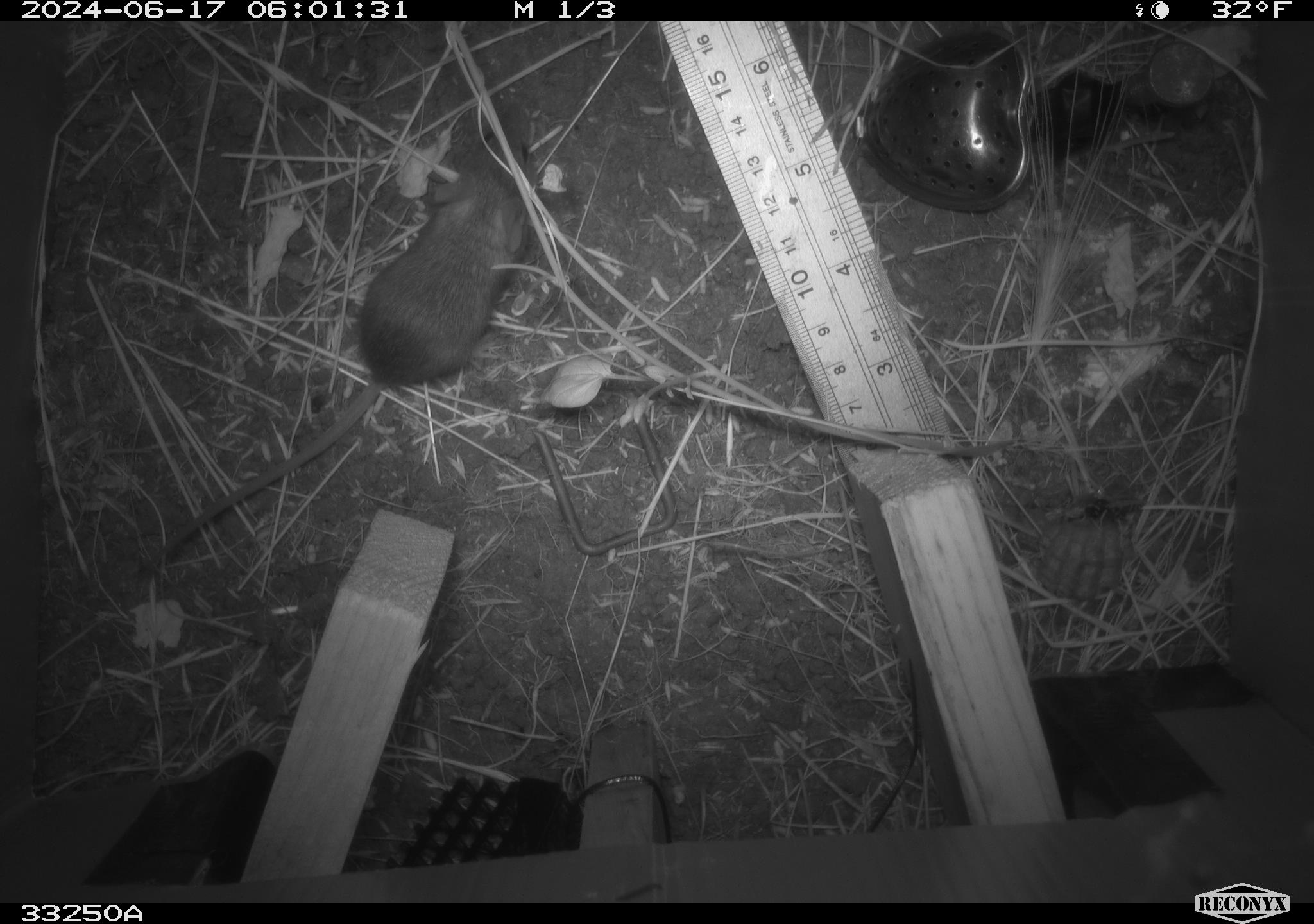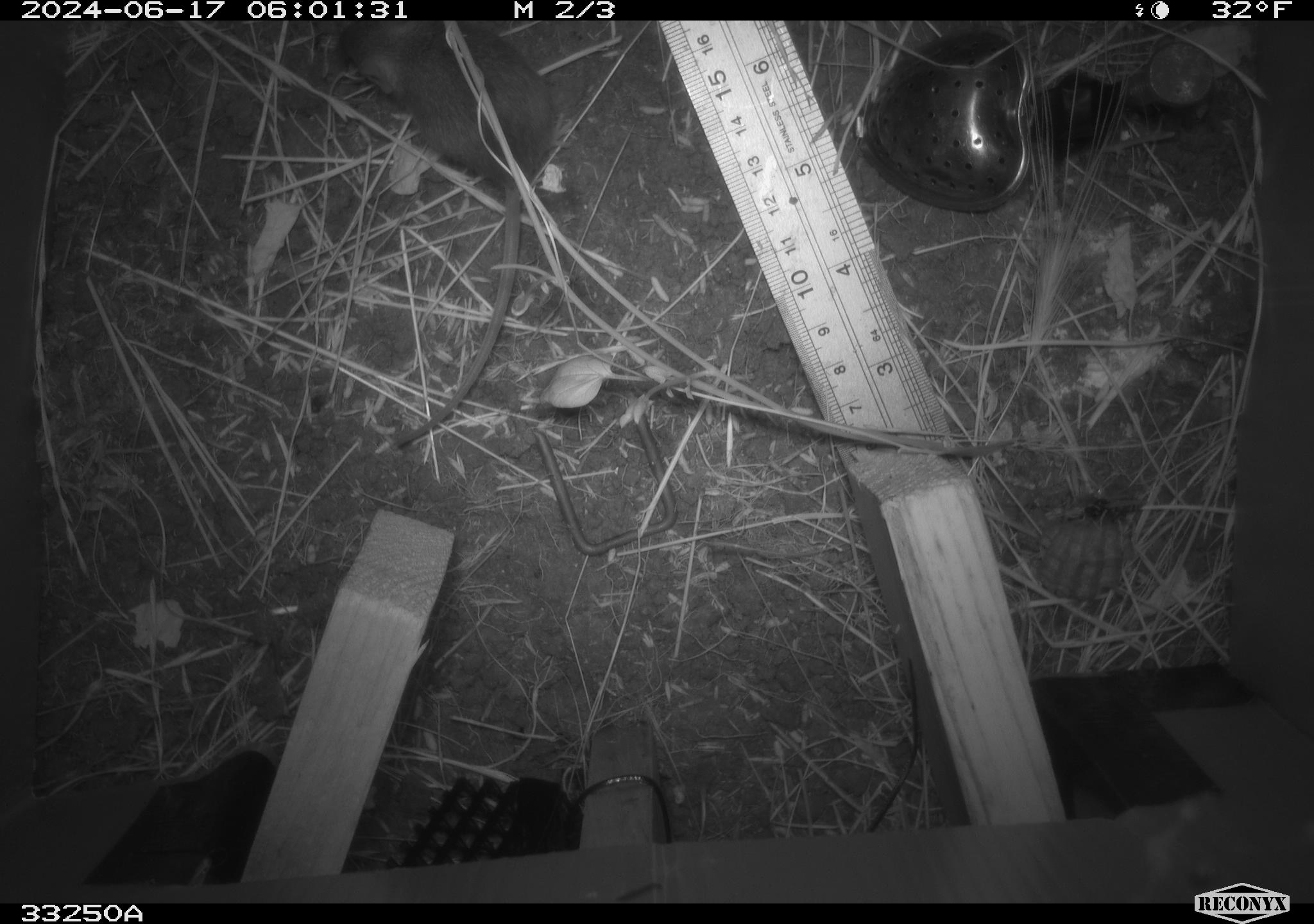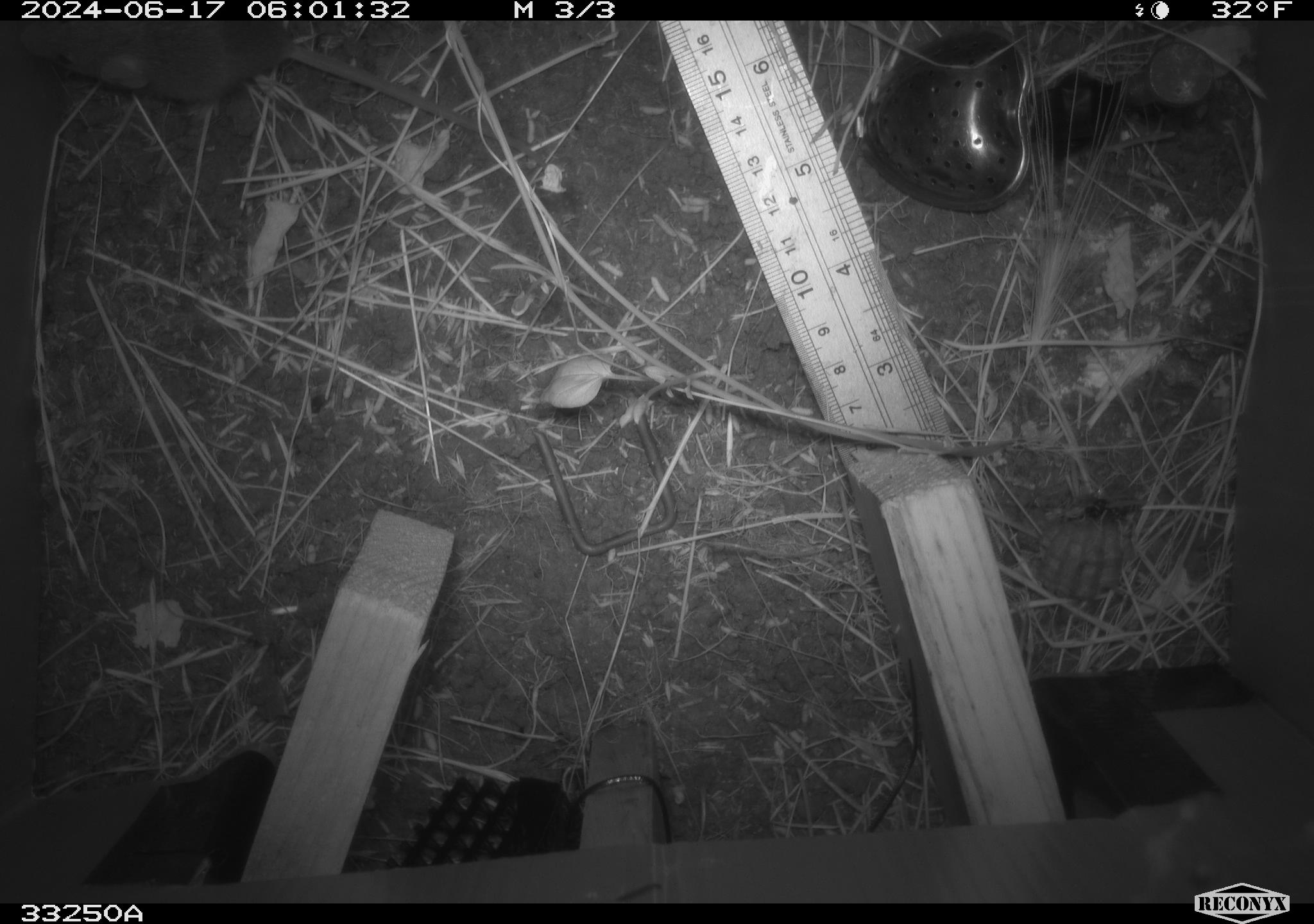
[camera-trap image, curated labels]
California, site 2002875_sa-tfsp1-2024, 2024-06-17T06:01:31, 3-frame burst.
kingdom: Animalia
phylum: Chordata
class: Mammalia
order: Rodentia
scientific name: Rodentia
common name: mouse species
Mouse species (Rodentia).